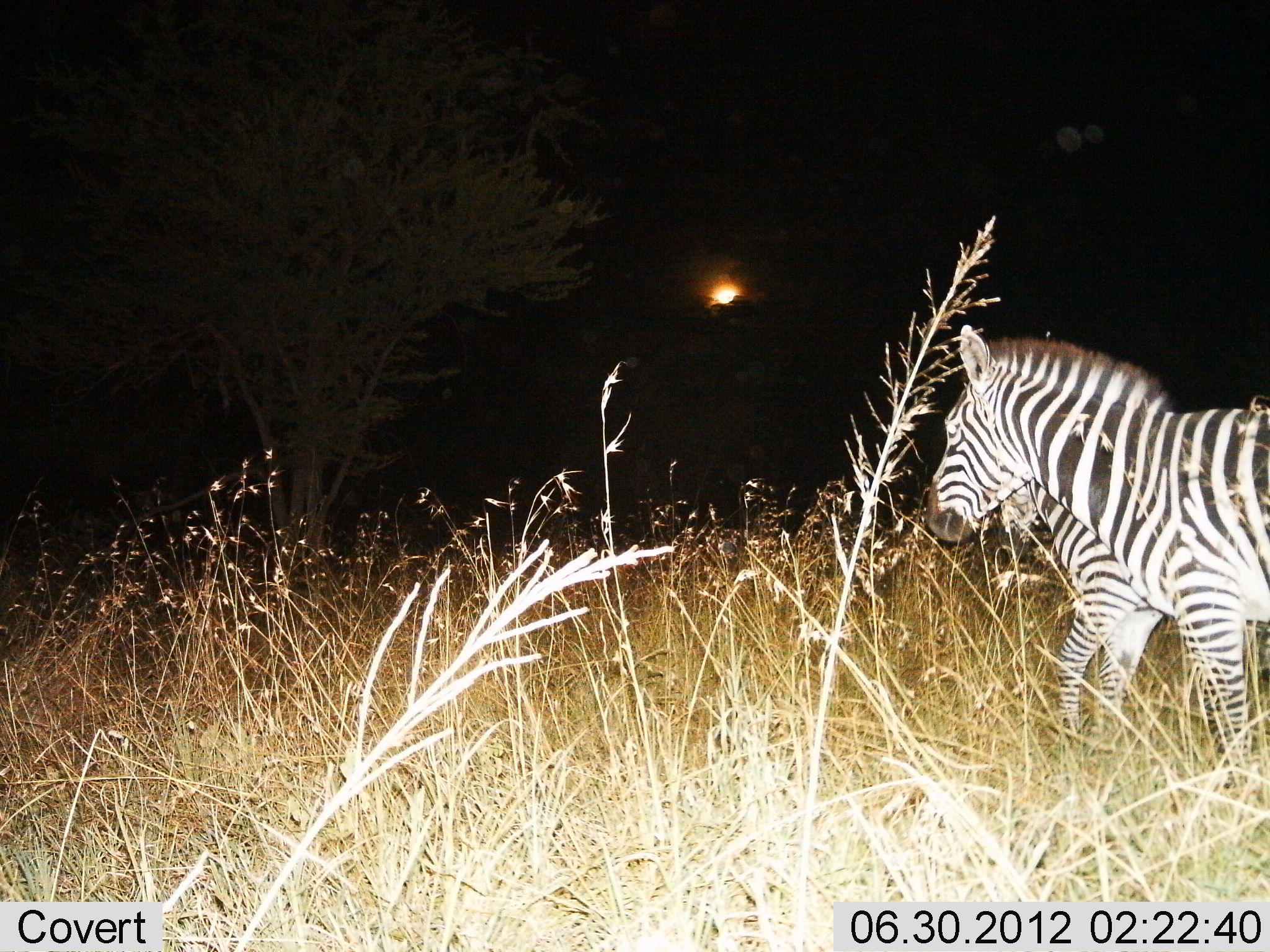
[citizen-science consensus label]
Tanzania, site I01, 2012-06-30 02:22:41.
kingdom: Animalia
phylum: Chordata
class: Mammalia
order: Perissodactyla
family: Equidae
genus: Equus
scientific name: Equus quagga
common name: plains zebra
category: zebra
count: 2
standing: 50%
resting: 0%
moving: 50%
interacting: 0%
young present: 30%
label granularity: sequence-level